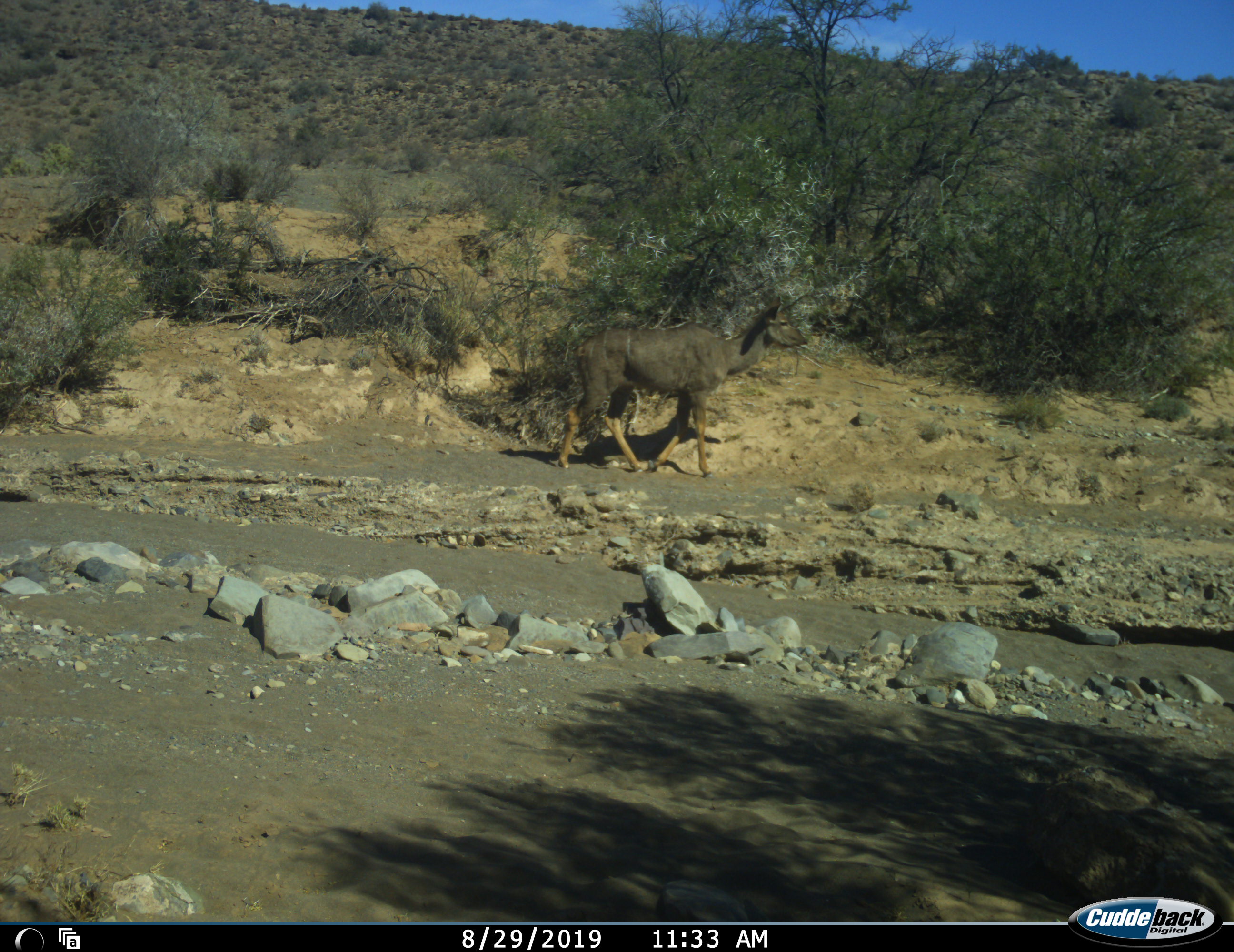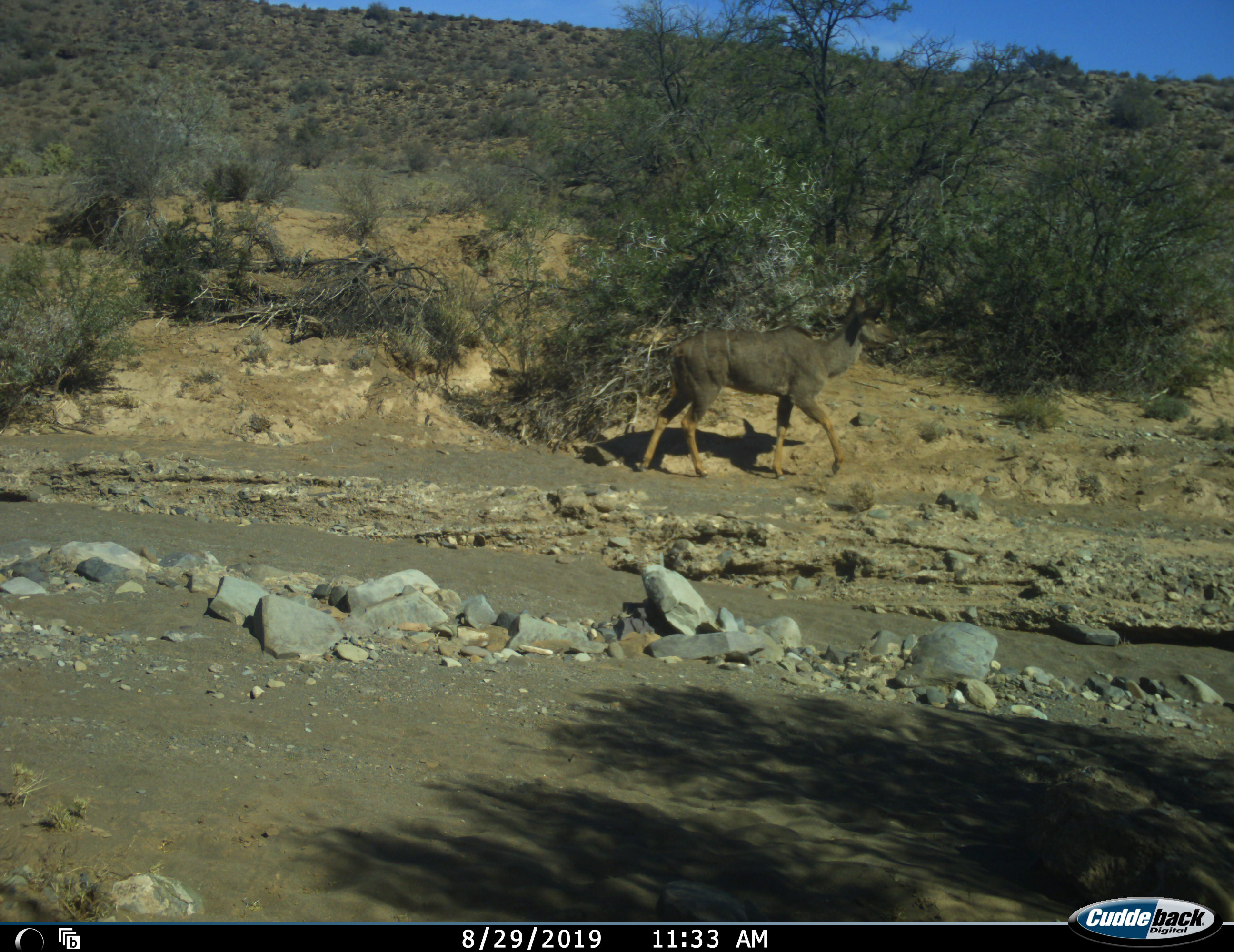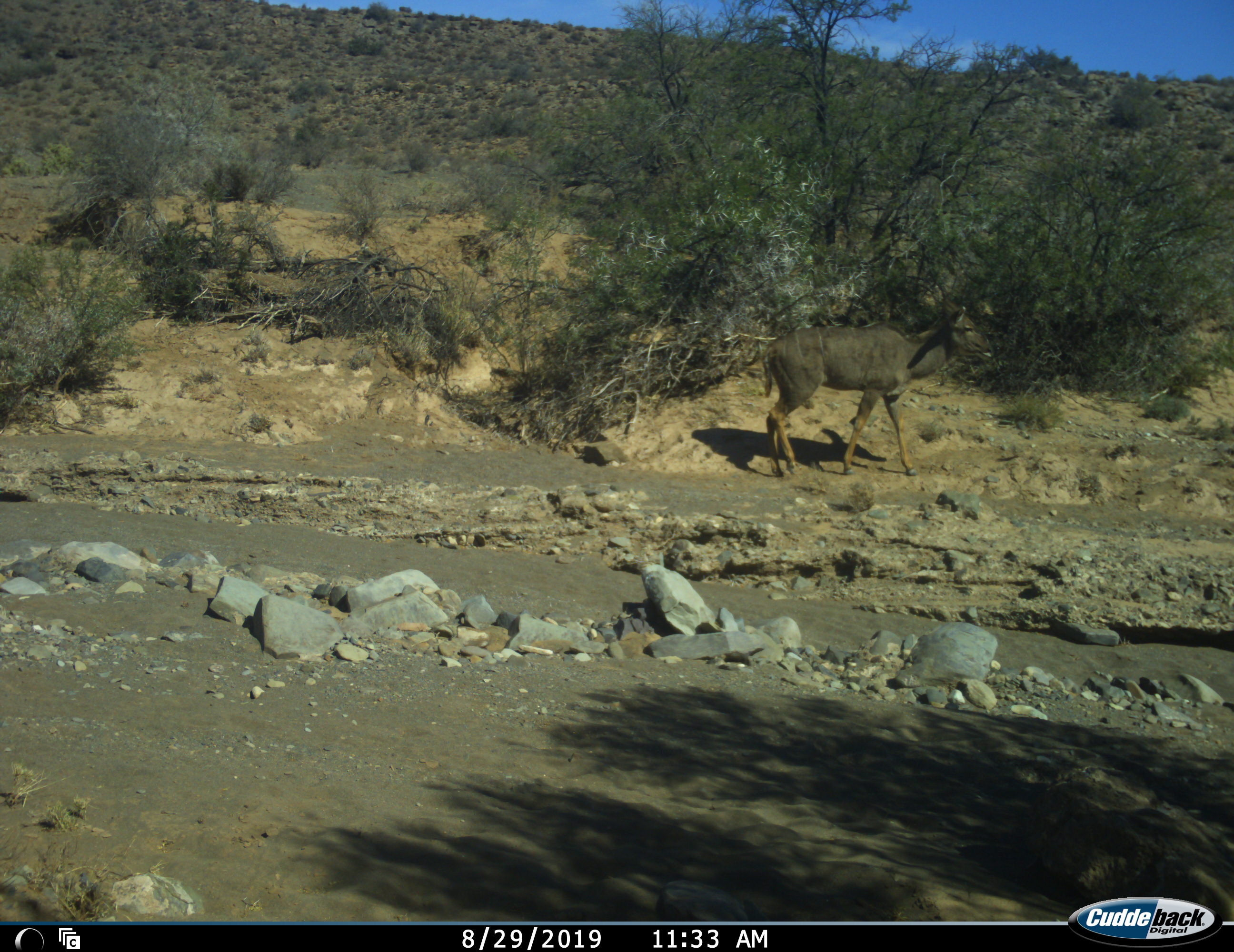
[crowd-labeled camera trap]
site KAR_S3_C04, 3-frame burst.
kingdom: Animalia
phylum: Chordata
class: Mammalia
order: Artiodactyla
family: Bovidae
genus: Tragelaphus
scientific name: Tragelaphus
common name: kudu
Kudu (Tragelaphus), count 1. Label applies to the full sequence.